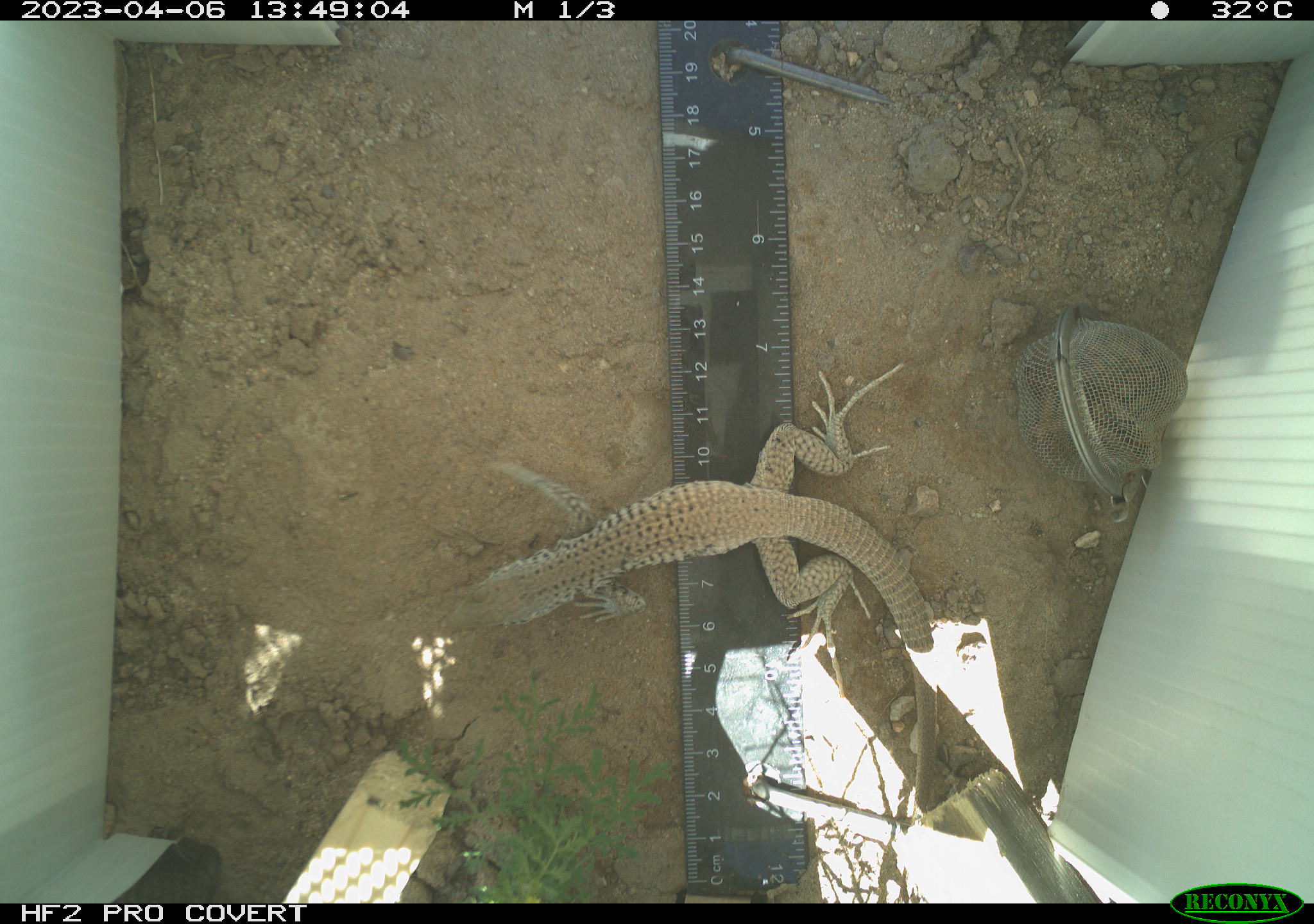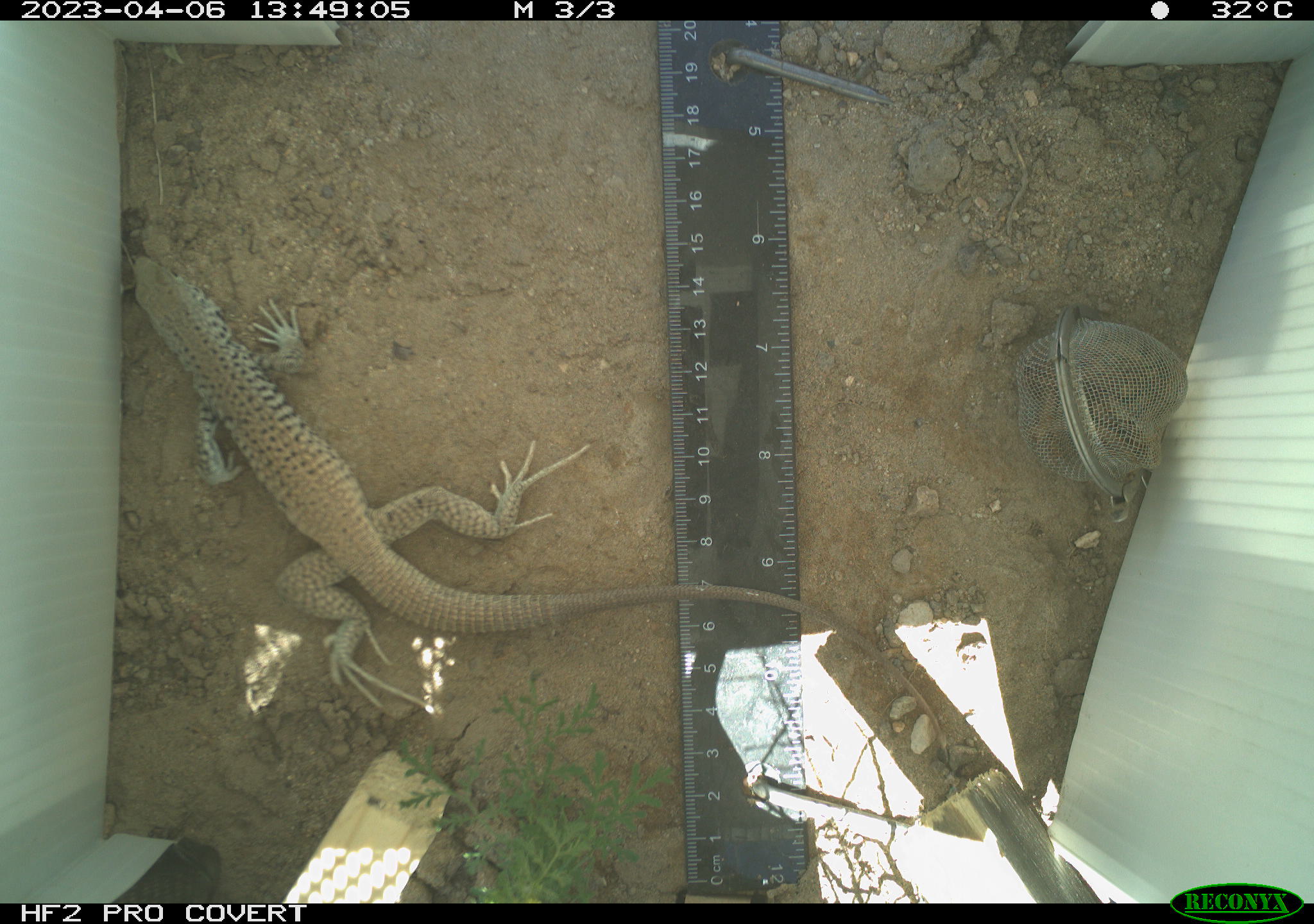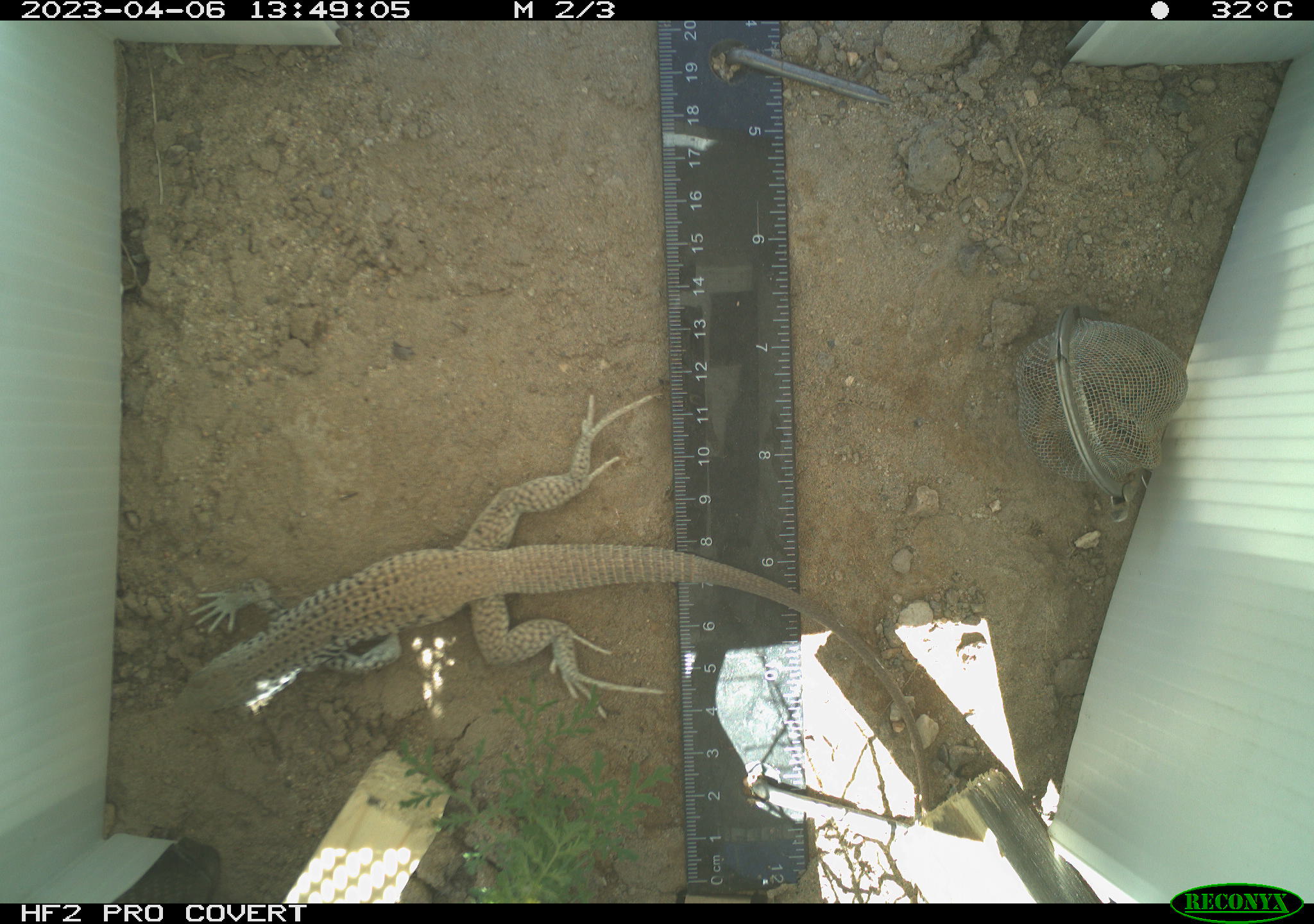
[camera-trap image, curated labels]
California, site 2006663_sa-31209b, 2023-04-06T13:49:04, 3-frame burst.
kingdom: Animalia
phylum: Chordata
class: Reptilia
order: Squamata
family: Teiidae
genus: Aspidoscelis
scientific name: Aspidoscelis tigris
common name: western whiptail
Western whiptail (Aspidoscelis tigris).